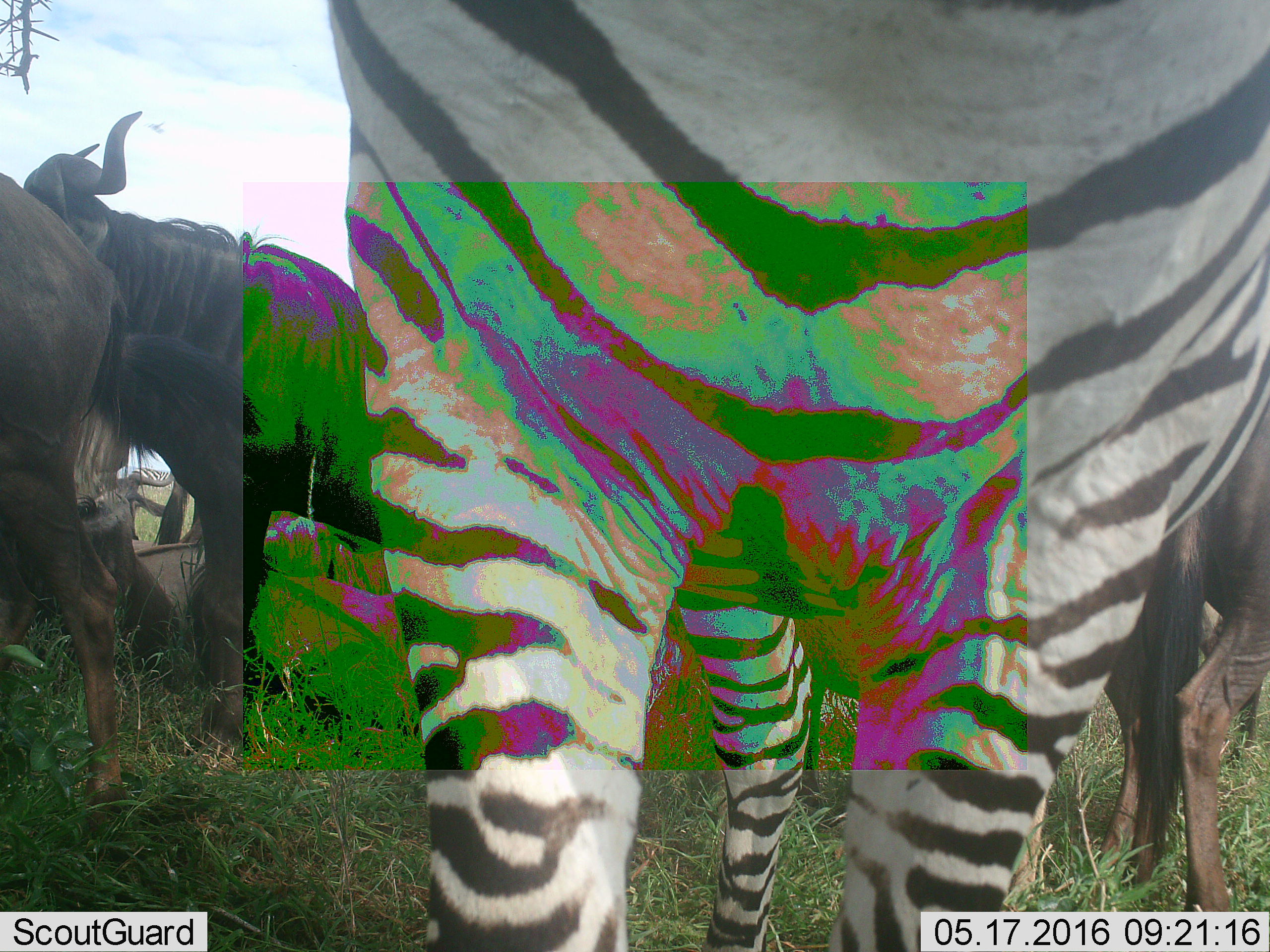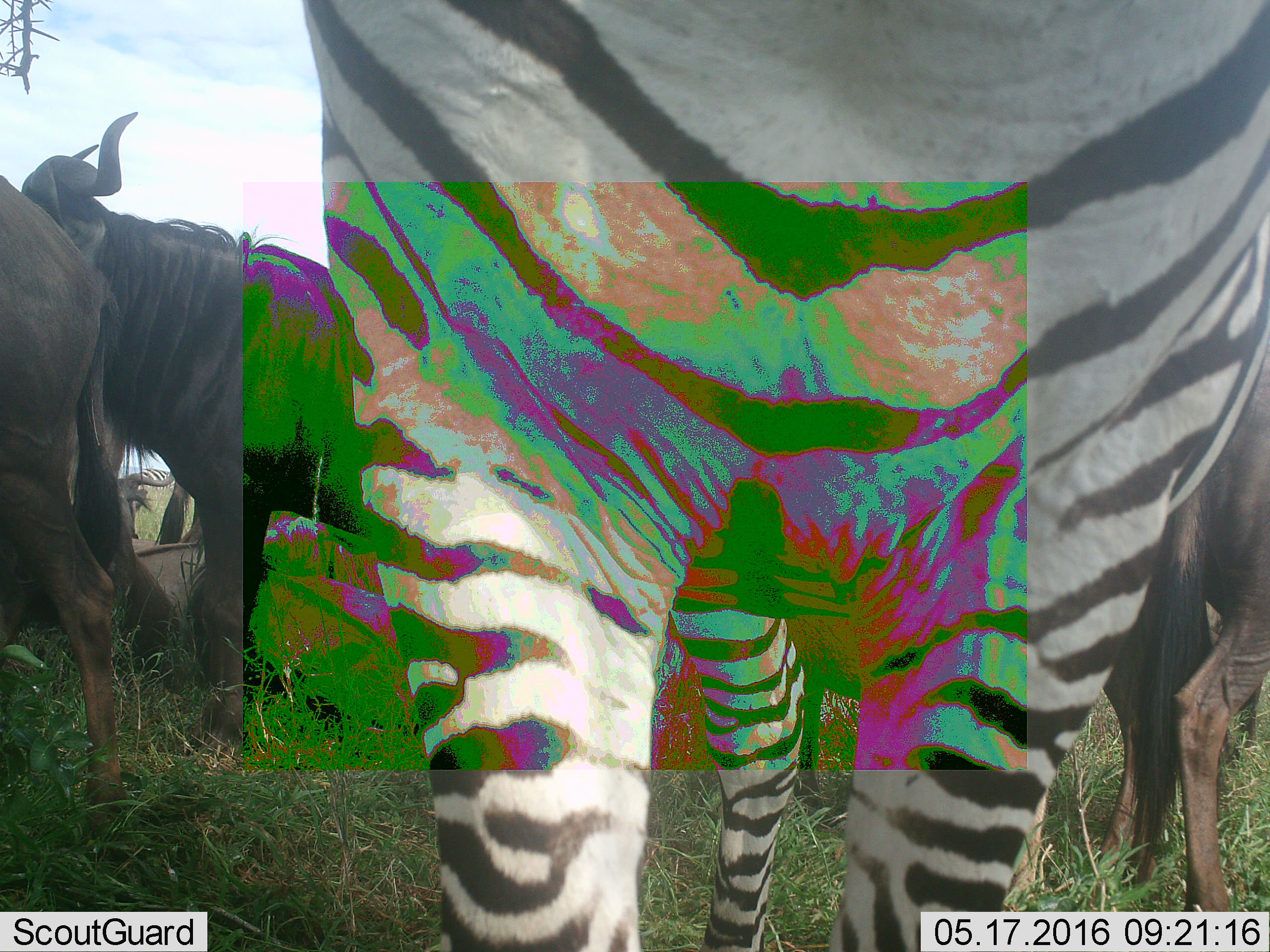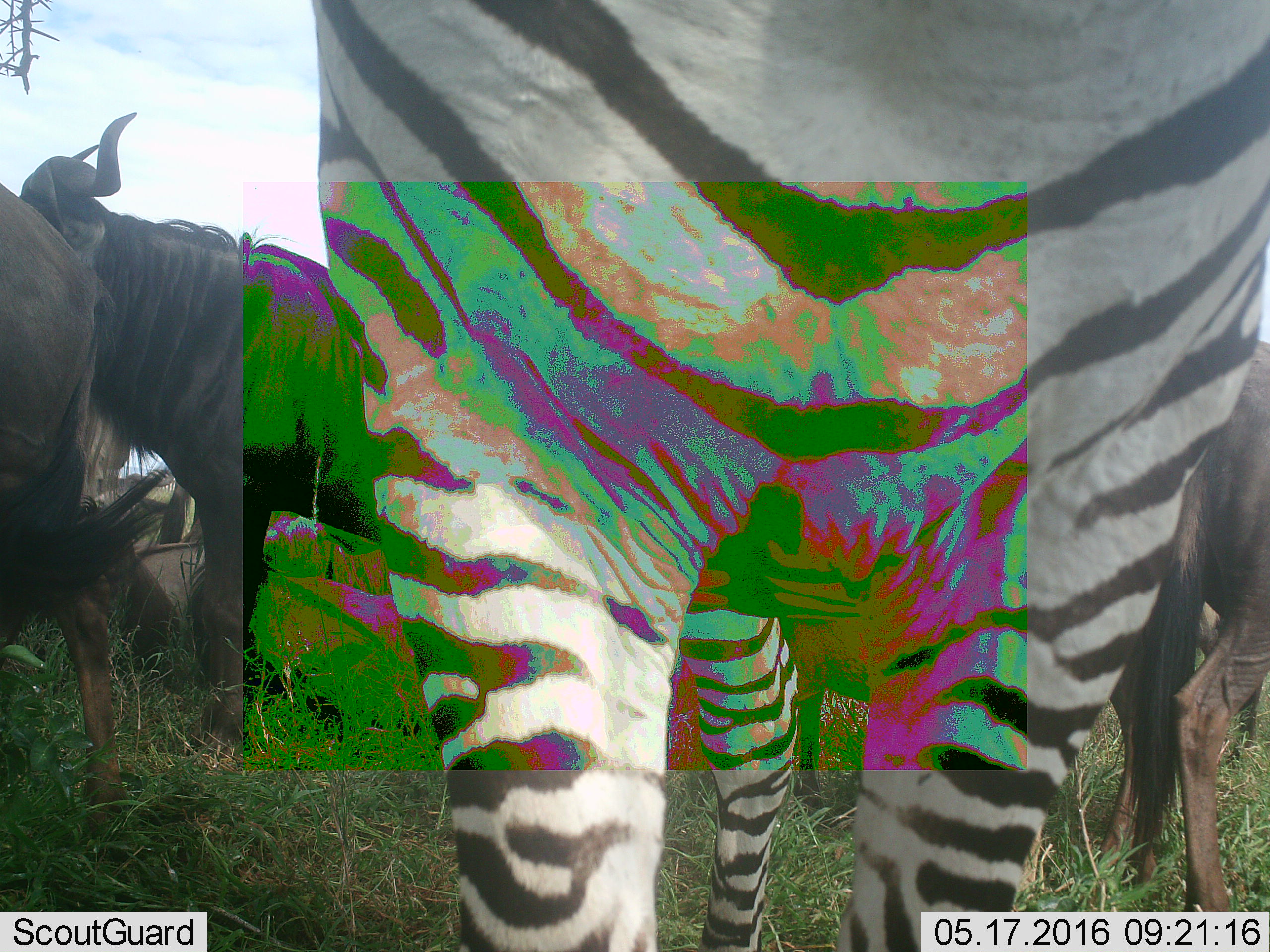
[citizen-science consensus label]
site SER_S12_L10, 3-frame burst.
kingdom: Animalia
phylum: Chordata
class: Mammalia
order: Artiodactyla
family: Bovidae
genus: Connochaetes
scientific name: Connochaetes taurinus taurinus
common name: blue wildebeest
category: wildebeestblue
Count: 4.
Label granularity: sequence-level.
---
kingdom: Animalia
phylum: Chordata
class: Mammalia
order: Perissodactyla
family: Equidae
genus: Equus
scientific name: Equus quagga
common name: plains zebra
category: zebraplains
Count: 1.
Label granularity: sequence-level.